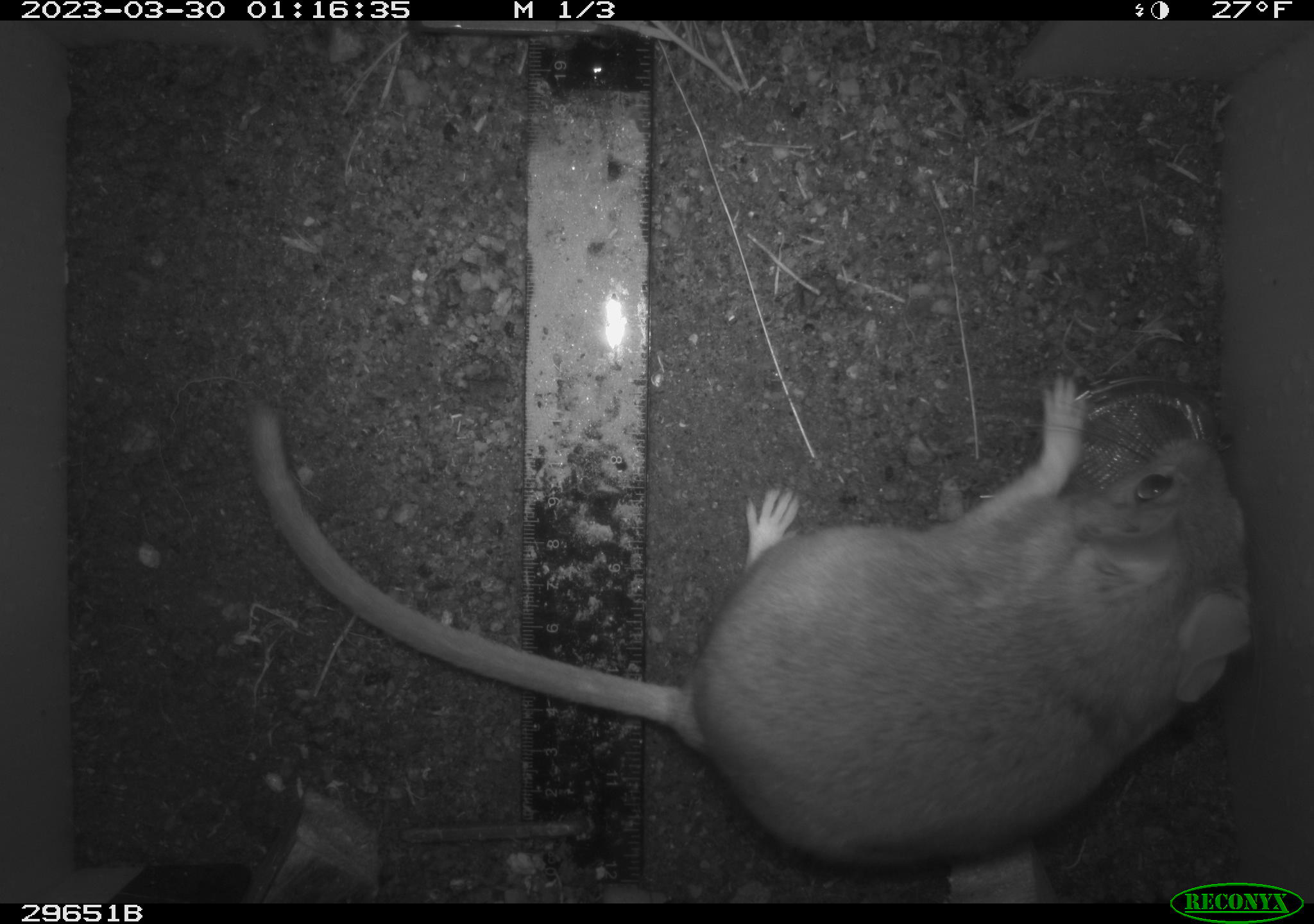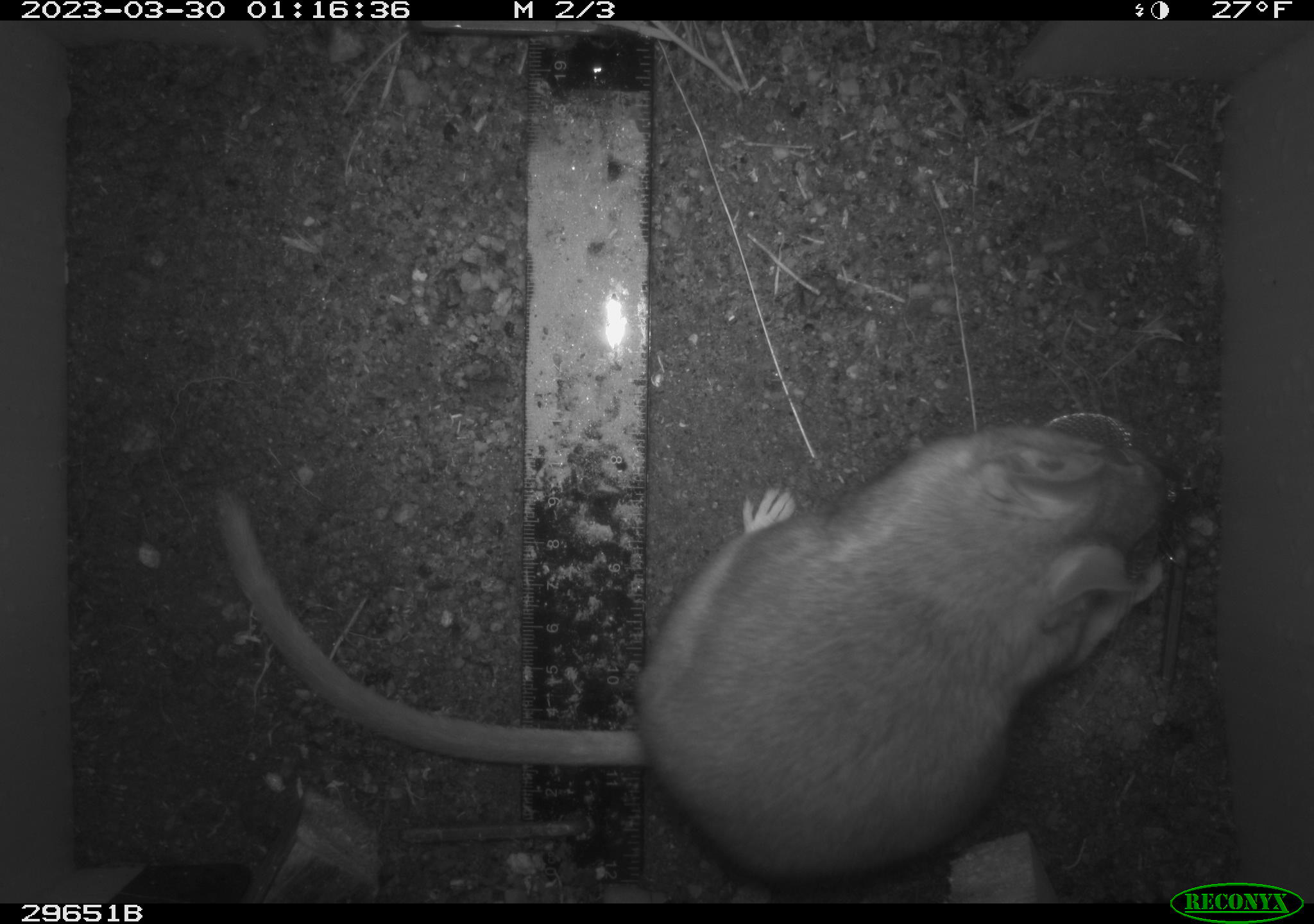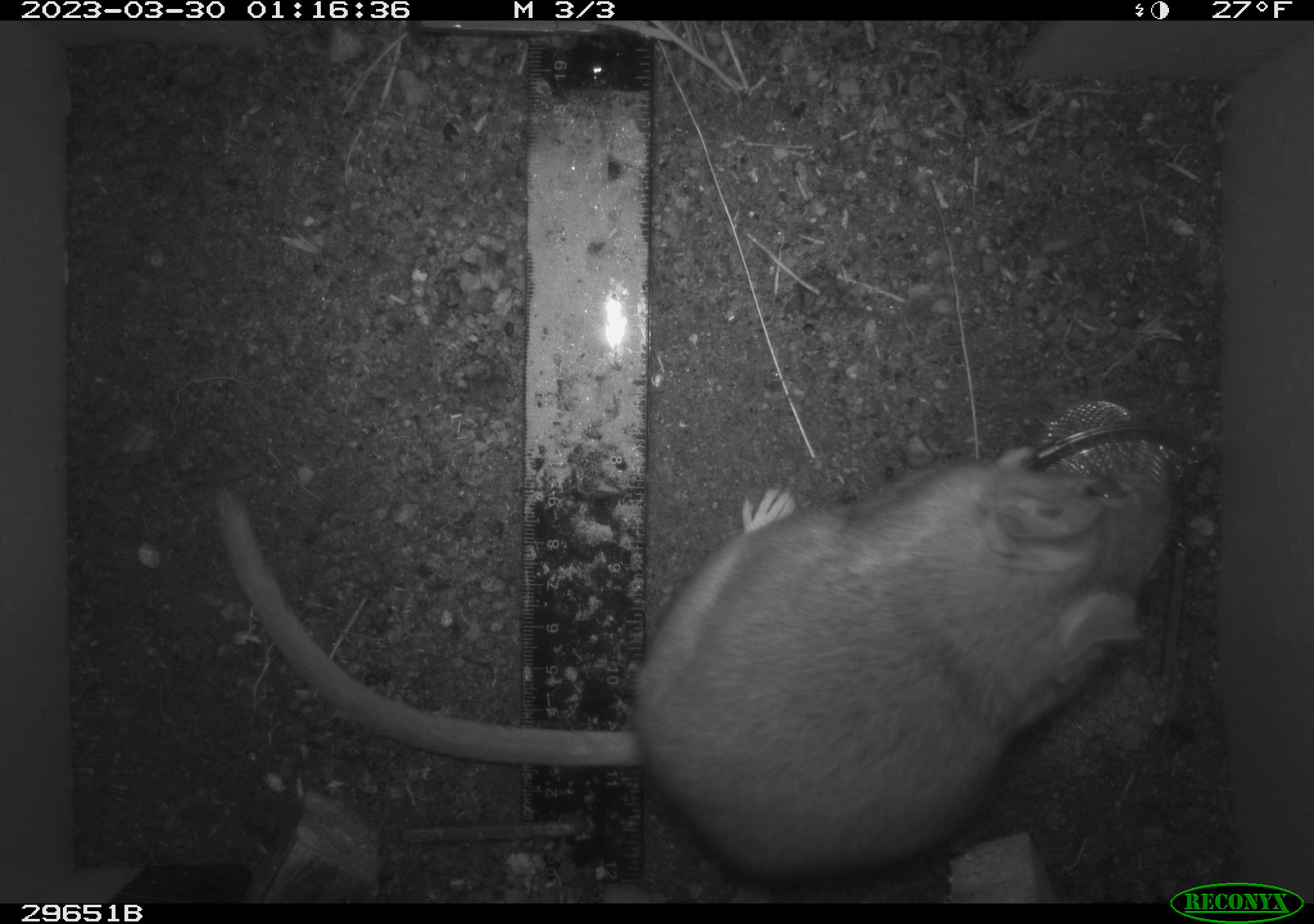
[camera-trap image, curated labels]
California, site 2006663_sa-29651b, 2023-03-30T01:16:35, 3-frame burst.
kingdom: Animalia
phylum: Chordata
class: Mammalia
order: Rodentia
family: Cricetidae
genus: Neotoma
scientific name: Neotoma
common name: pack rat or woodrat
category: neotoma species